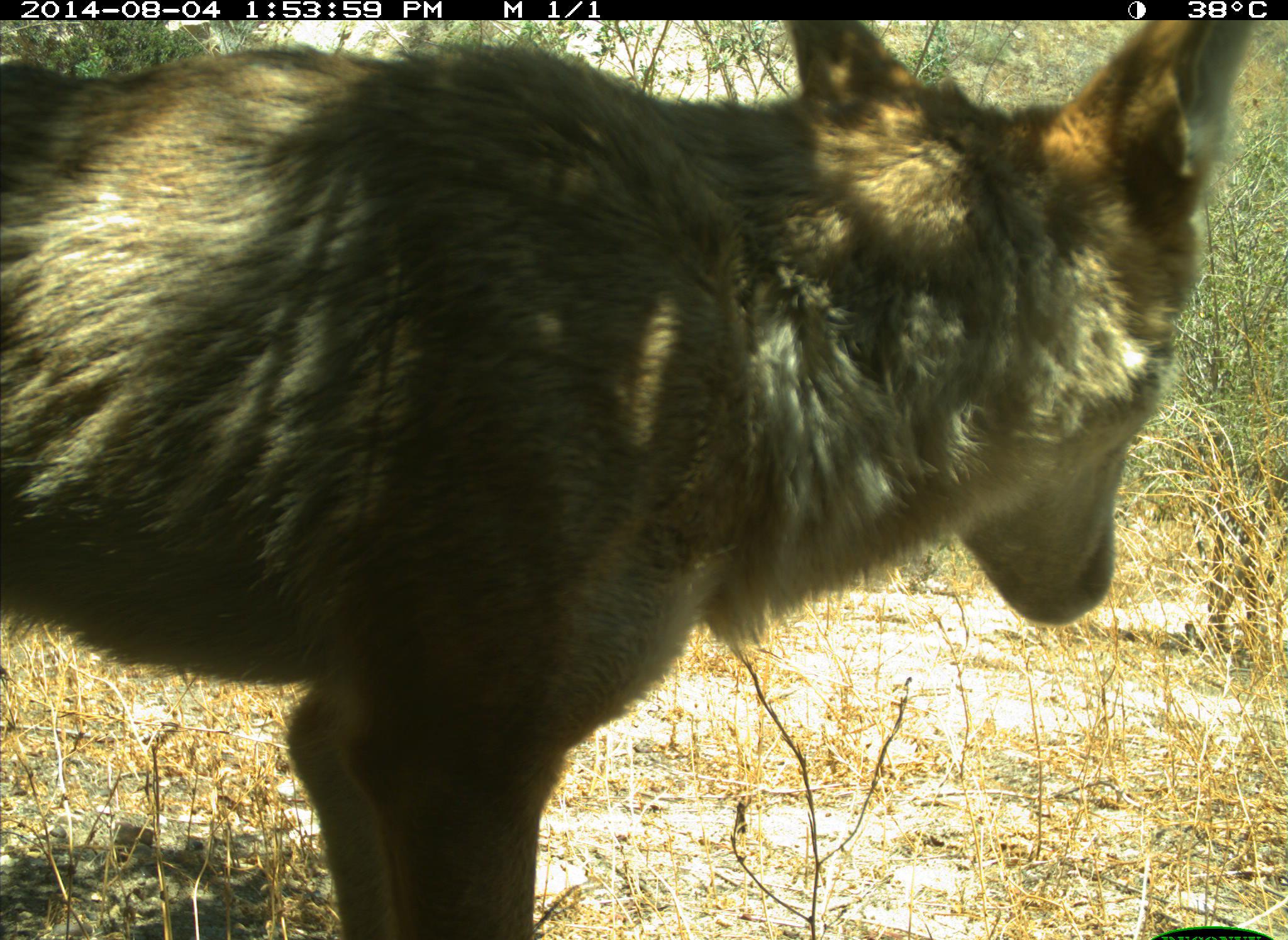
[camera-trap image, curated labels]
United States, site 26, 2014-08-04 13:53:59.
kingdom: Animalia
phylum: Chordata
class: Mammalia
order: Carnivora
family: Canidae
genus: Canis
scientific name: Canis latrans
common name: coyote